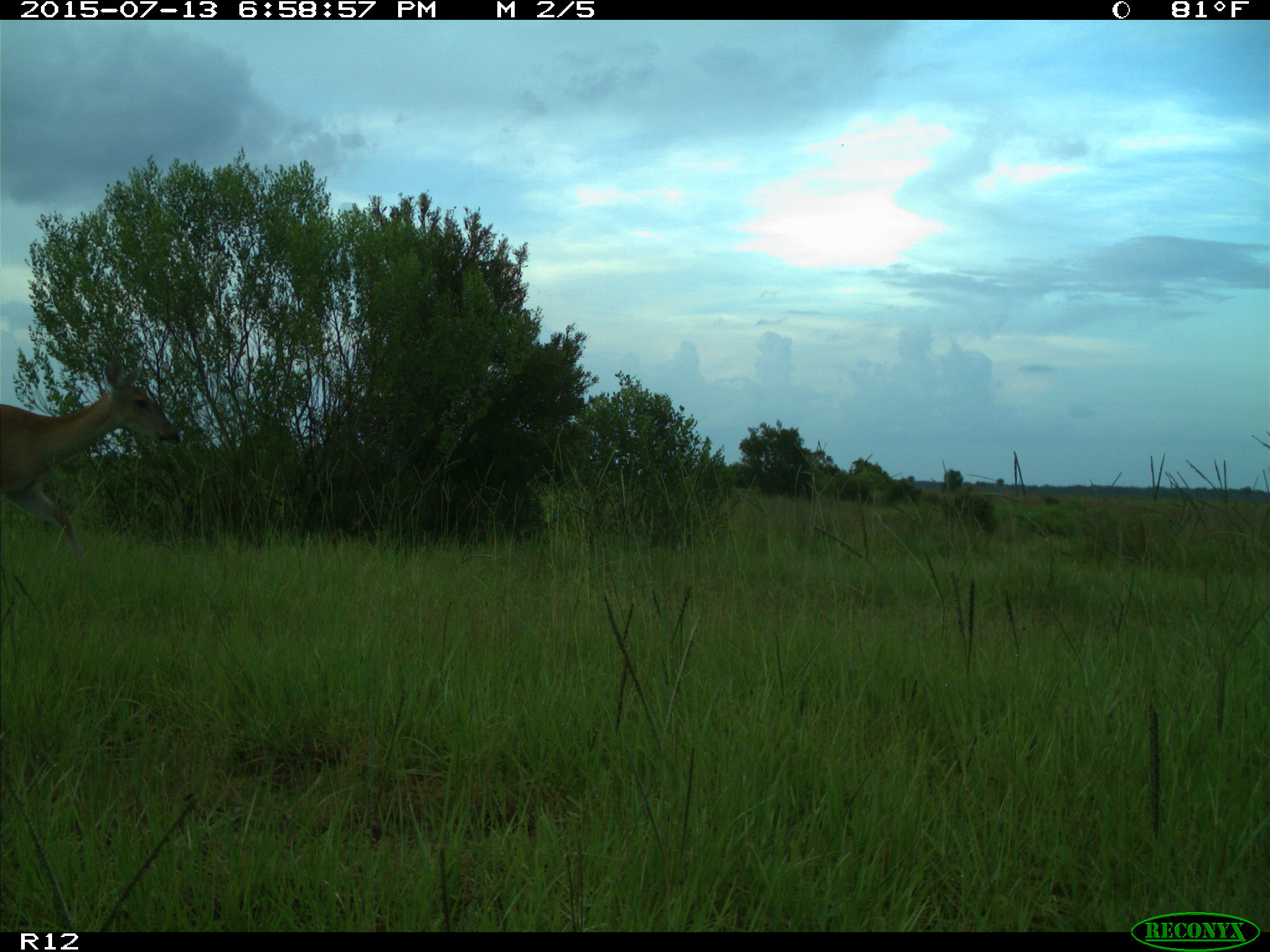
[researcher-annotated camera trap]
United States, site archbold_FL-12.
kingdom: Animalia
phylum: Chordata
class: Mammalia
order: Artiodactyla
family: Cervidae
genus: Odocoileus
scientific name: Odocoileus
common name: deer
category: unidentified deer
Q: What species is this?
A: Unidentified deer (deer) (Odocoileus).